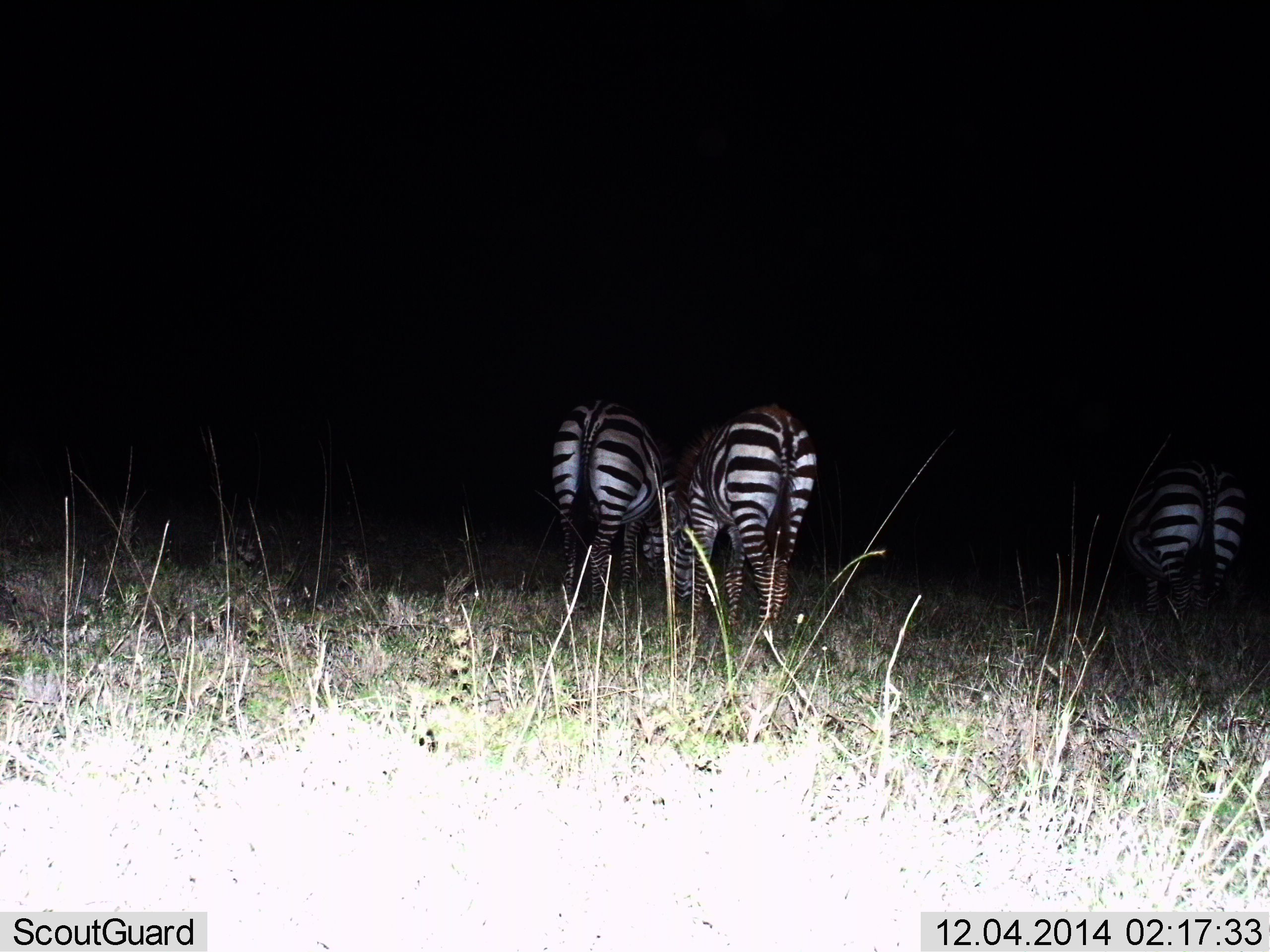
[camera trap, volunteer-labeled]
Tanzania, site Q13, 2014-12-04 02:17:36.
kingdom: Animalia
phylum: Chordata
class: Mammalia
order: Perissodactyla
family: Equidae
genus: Equus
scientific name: Equus quagga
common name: plains zebra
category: zebra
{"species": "zebra (plains zebra) (Equus quagga)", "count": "3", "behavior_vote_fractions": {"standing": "30%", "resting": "0%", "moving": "10%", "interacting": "0%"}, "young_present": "0%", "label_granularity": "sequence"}